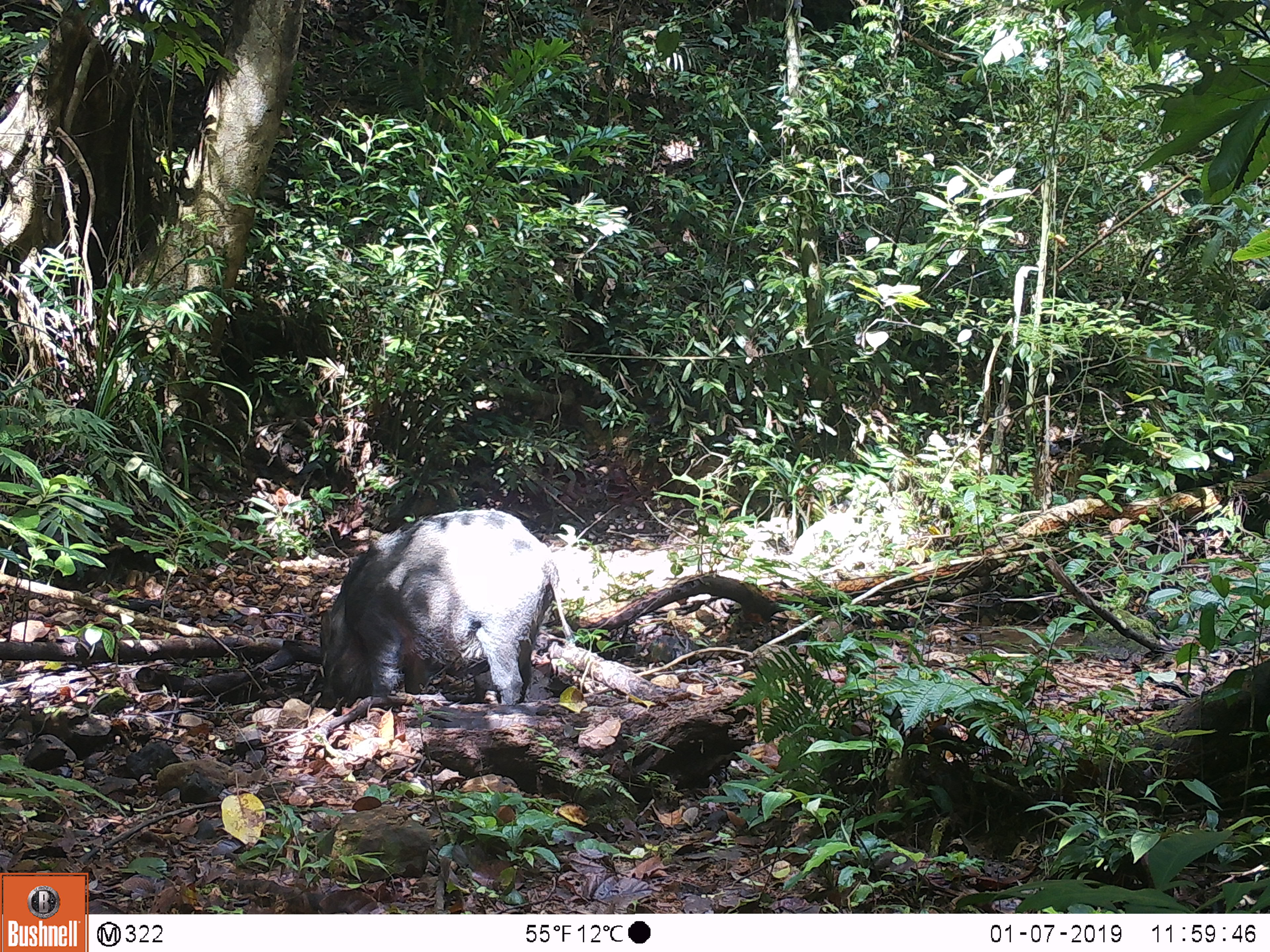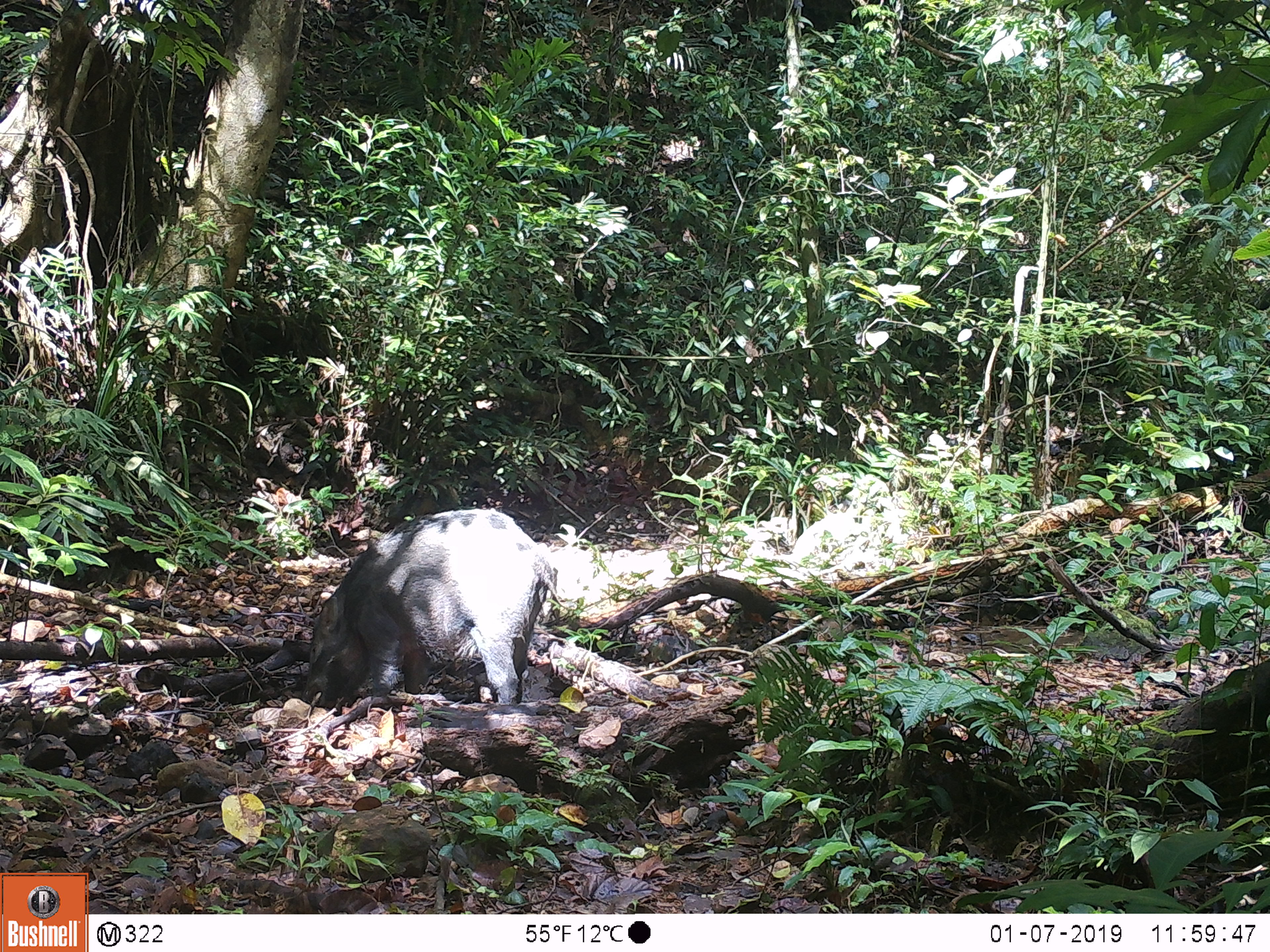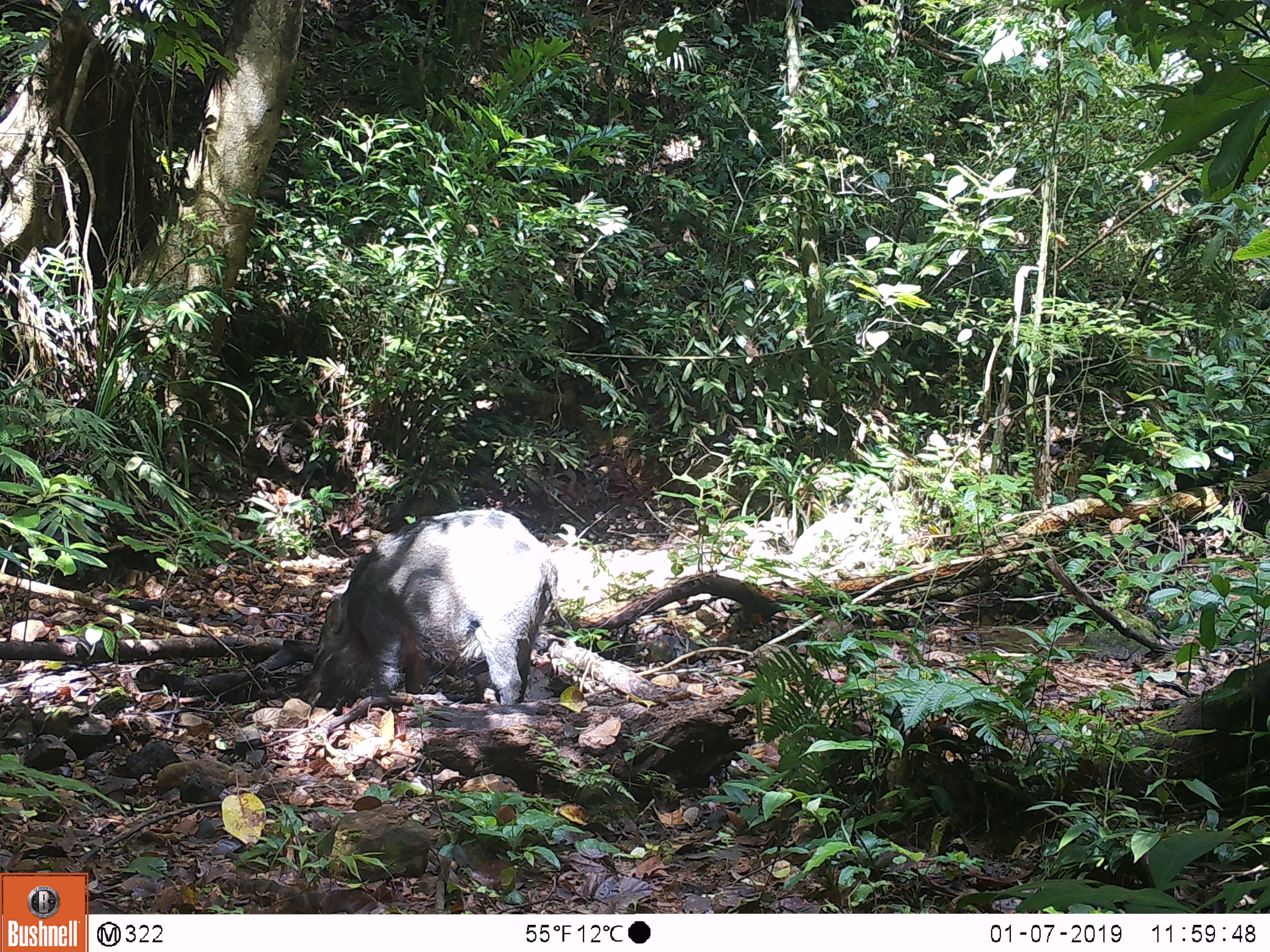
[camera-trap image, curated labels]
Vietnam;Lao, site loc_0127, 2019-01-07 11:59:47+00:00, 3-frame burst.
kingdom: Animalia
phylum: Chordata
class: Mammalia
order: Artiodactyla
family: Suidae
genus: Sus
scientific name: Sus scrofa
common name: eurasian wild pig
Eurasian wild pig (Sus scrofa). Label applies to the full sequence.